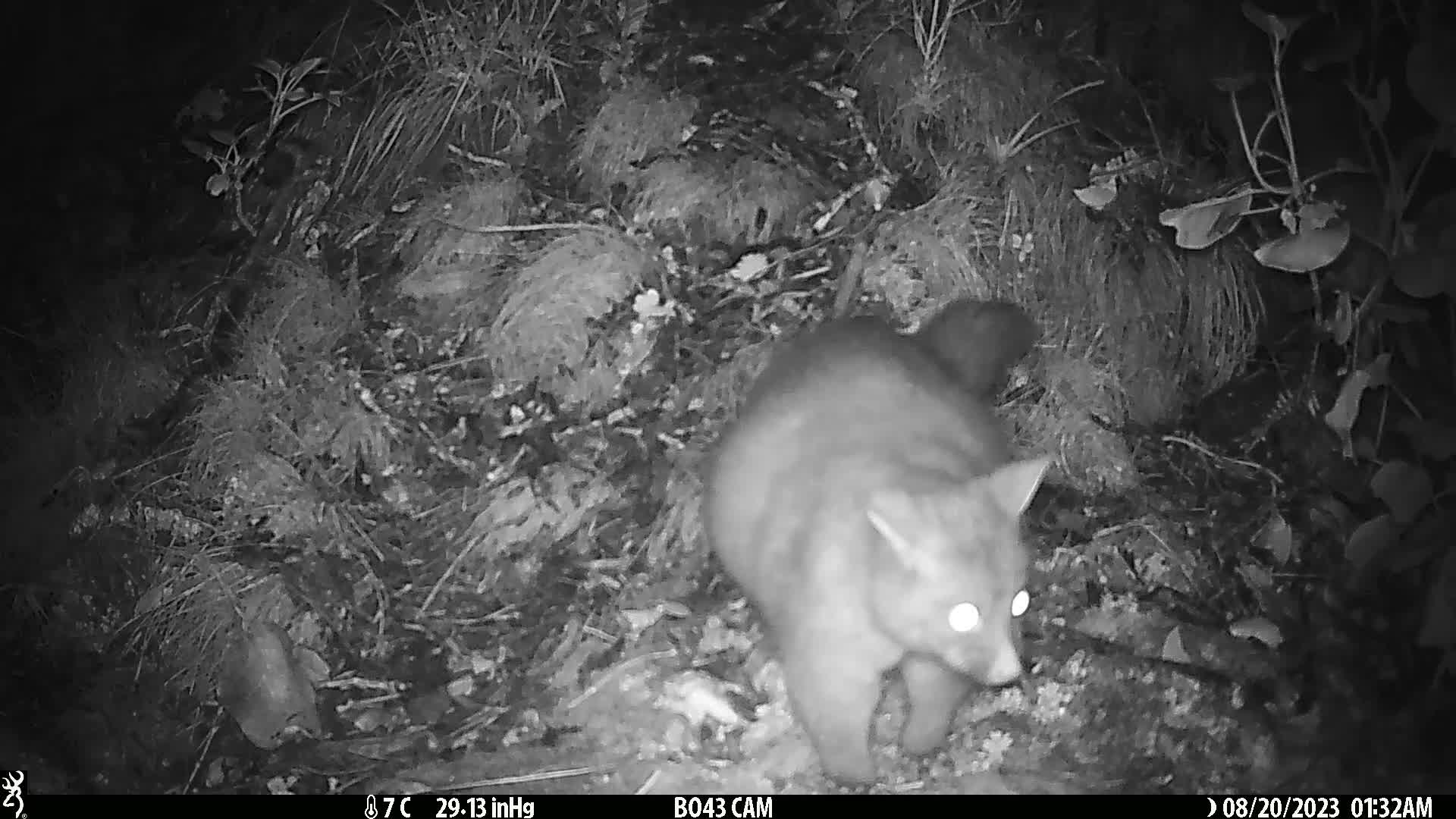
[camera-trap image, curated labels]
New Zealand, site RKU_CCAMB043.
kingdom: Animalia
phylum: Chordata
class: Mammalia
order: Diprotodontia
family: Phalangeridae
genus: Trichosurus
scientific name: Trichosurus vulpecula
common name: common brushtail possum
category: possum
Possum (common brushtail possum) (Trichosurus vulpecula).